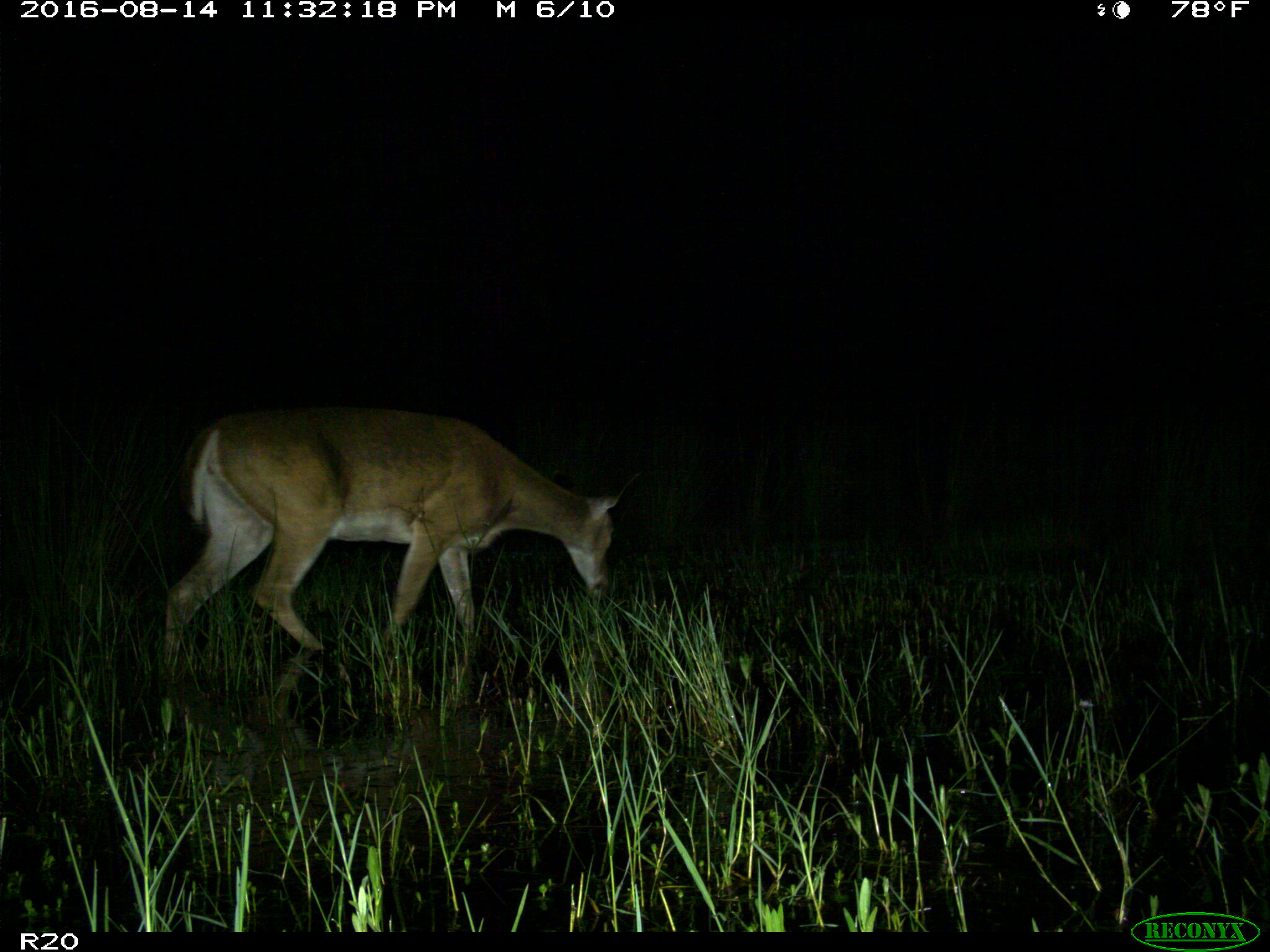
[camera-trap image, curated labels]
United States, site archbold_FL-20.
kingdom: Animalia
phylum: Chordata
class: Mammalia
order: Artiodactyla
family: Cervidae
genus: Odocoileus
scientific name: Odocoileus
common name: deer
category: unidentified deer